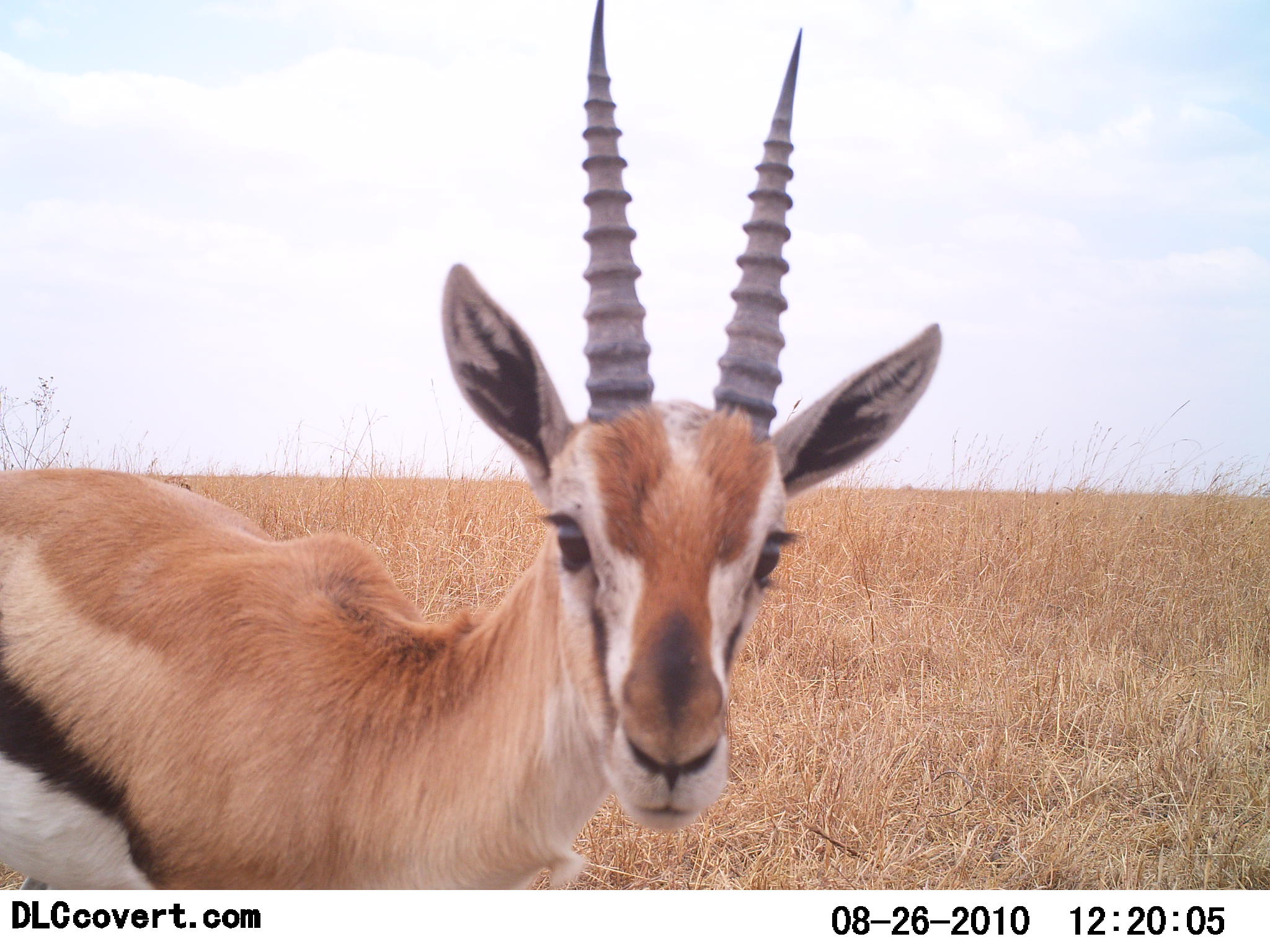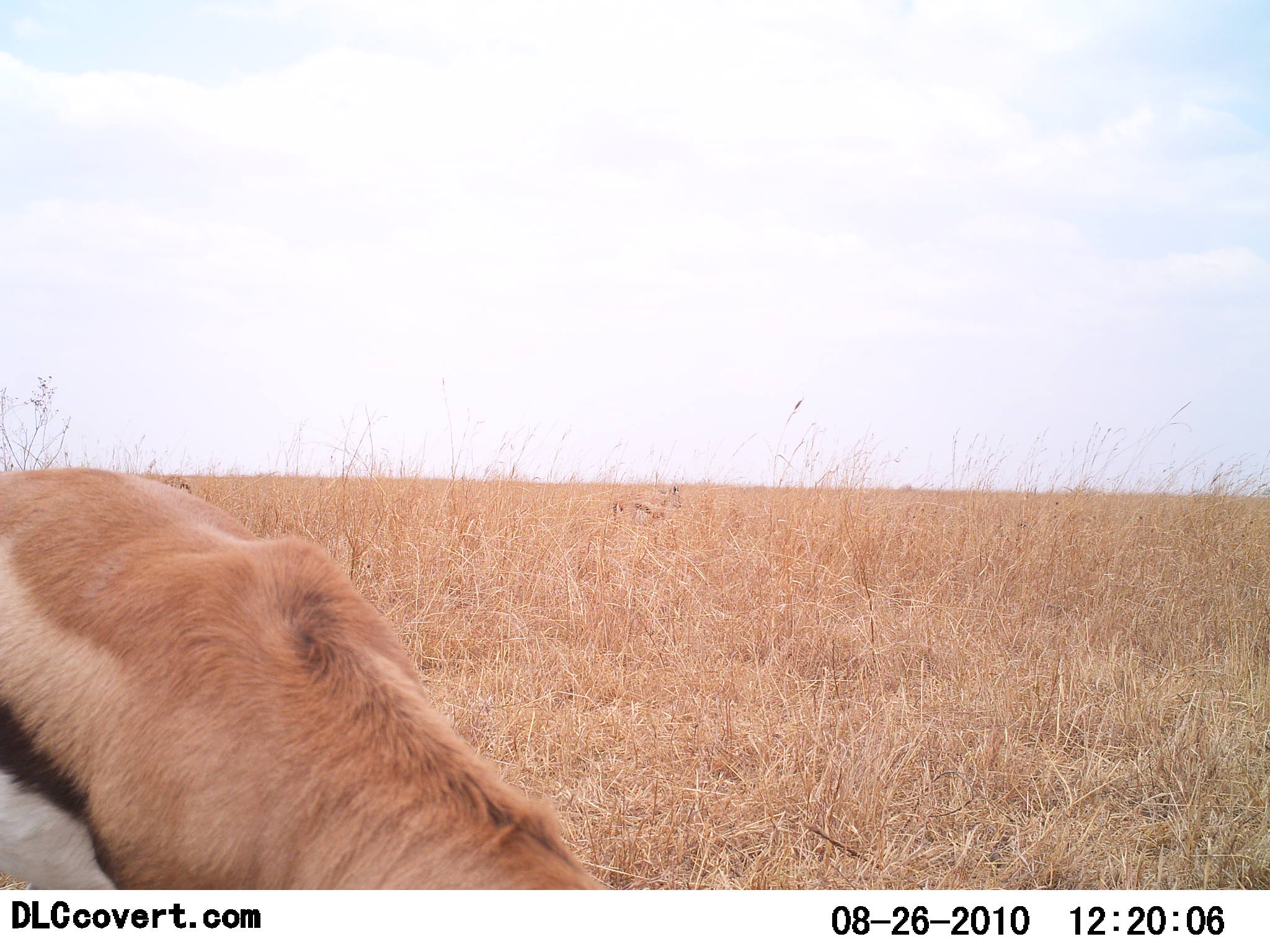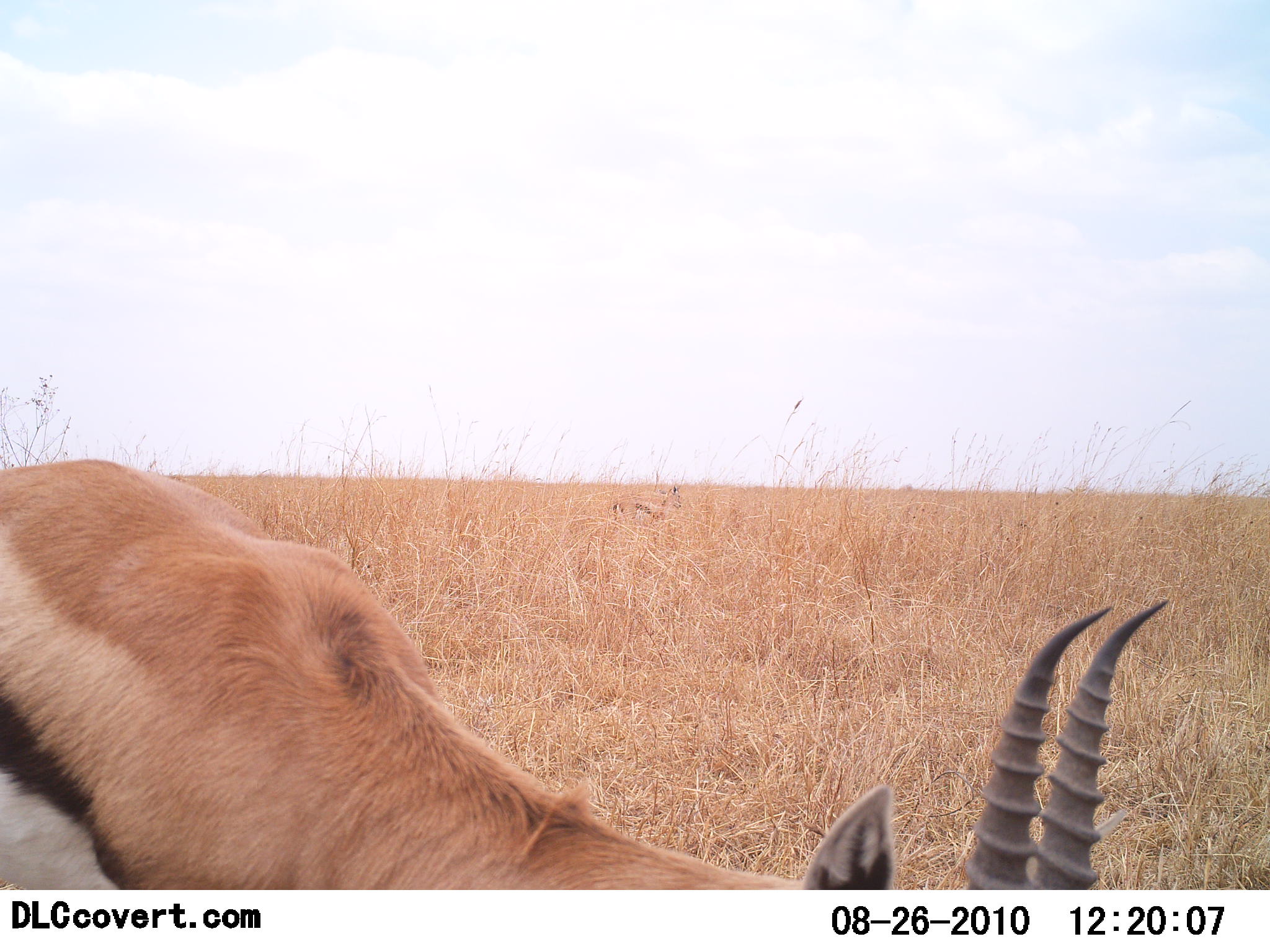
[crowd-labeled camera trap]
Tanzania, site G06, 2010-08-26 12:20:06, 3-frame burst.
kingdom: Animalia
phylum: Chordata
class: Mammalia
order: Artiodactyla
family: Bovidae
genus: Eudorcas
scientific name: Eudorcas thomsonii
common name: thomson's gazelle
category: gazellethomsons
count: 1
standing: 50%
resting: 6%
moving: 17%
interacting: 0%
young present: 0%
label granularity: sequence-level